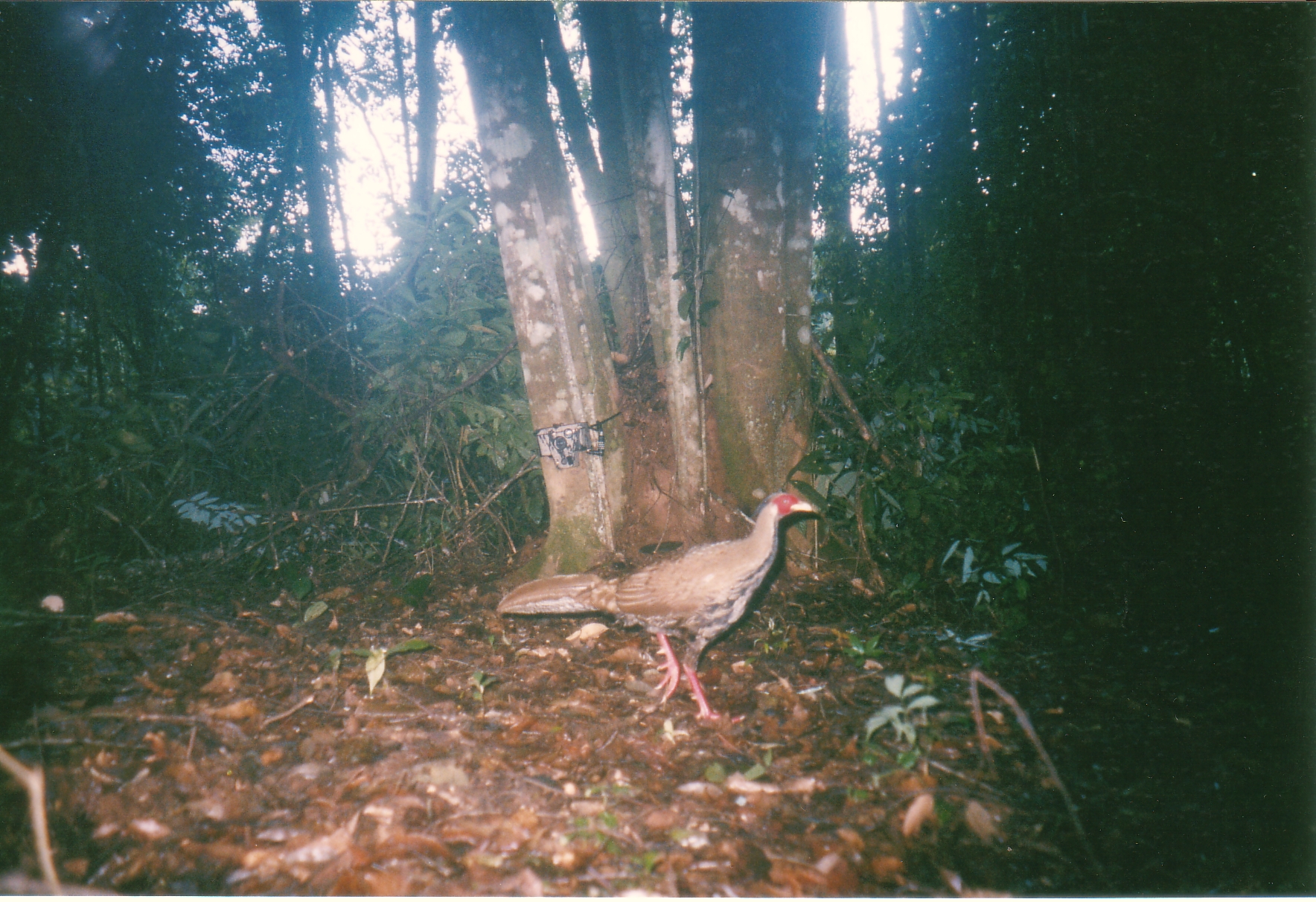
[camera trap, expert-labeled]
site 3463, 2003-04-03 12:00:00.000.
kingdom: Animalia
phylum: Chordata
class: Aves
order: Galliformes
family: Phasianidae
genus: Lophura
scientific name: Lophura nycthemera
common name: silver pheasant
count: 1